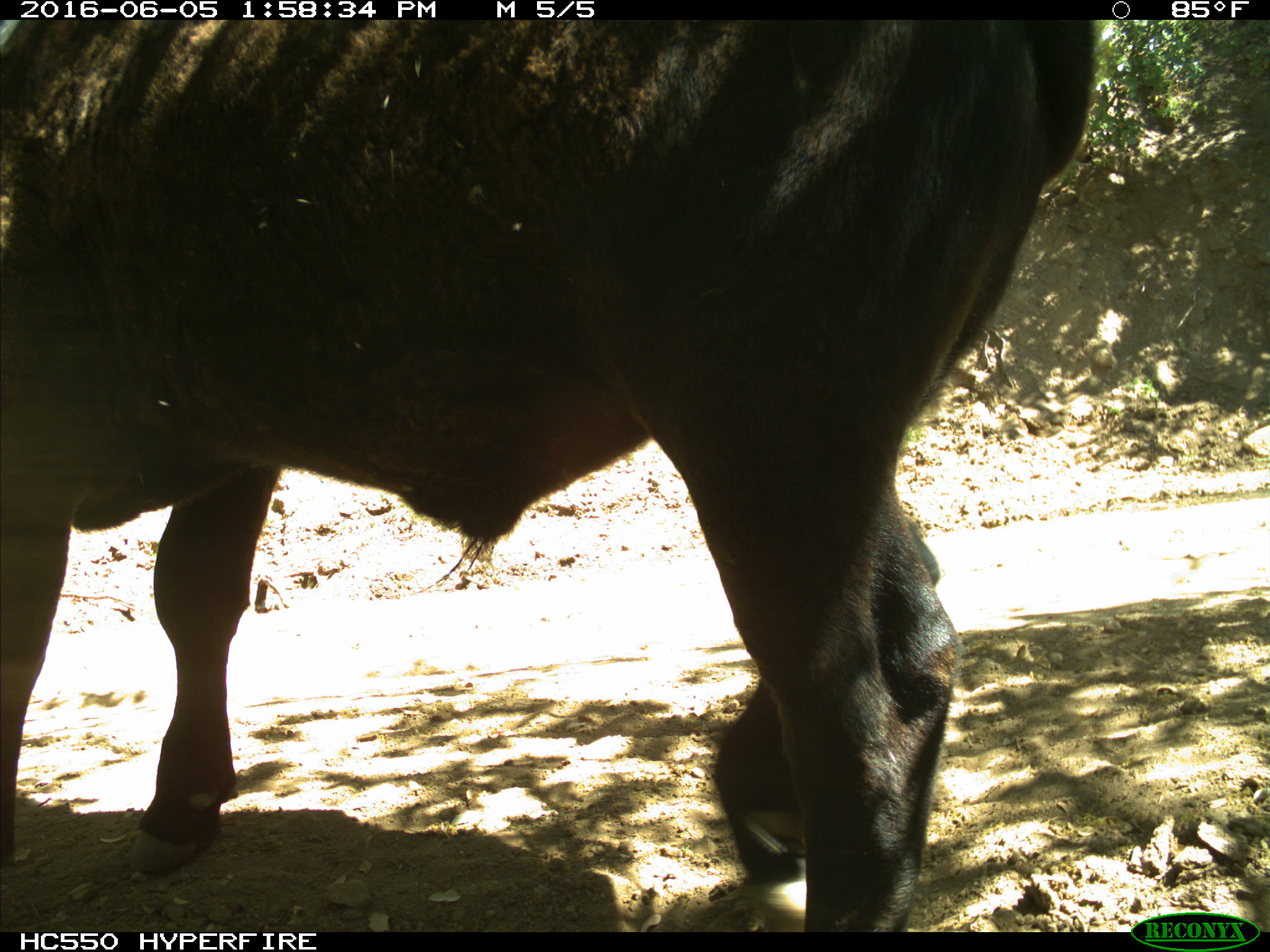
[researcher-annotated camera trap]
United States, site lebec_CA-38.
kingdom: Animalia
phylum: Chordata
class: Mammalia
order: Artiodactyla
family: Bovidae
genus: Bos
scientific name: Bos taurus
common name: domestic cow